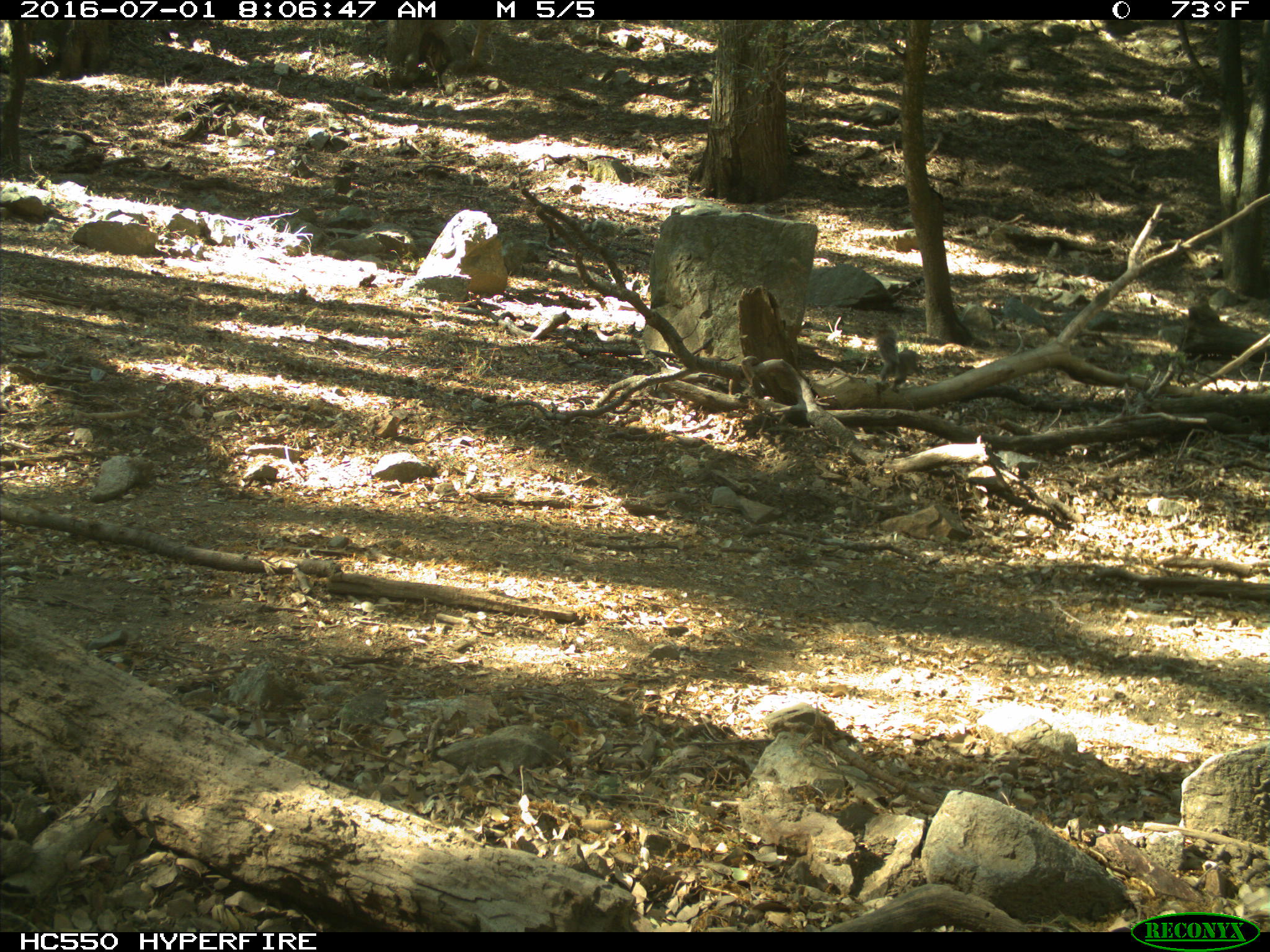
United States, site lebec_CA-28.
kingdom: Animalia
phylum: Chordata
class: Mammalia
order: Rodentia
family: Sciuridae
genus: Sciurus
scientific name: Sciurus carolinensis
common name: eastern gray squirrel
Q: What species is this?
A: Sciurus carolinensis (eastern gray squirrel).